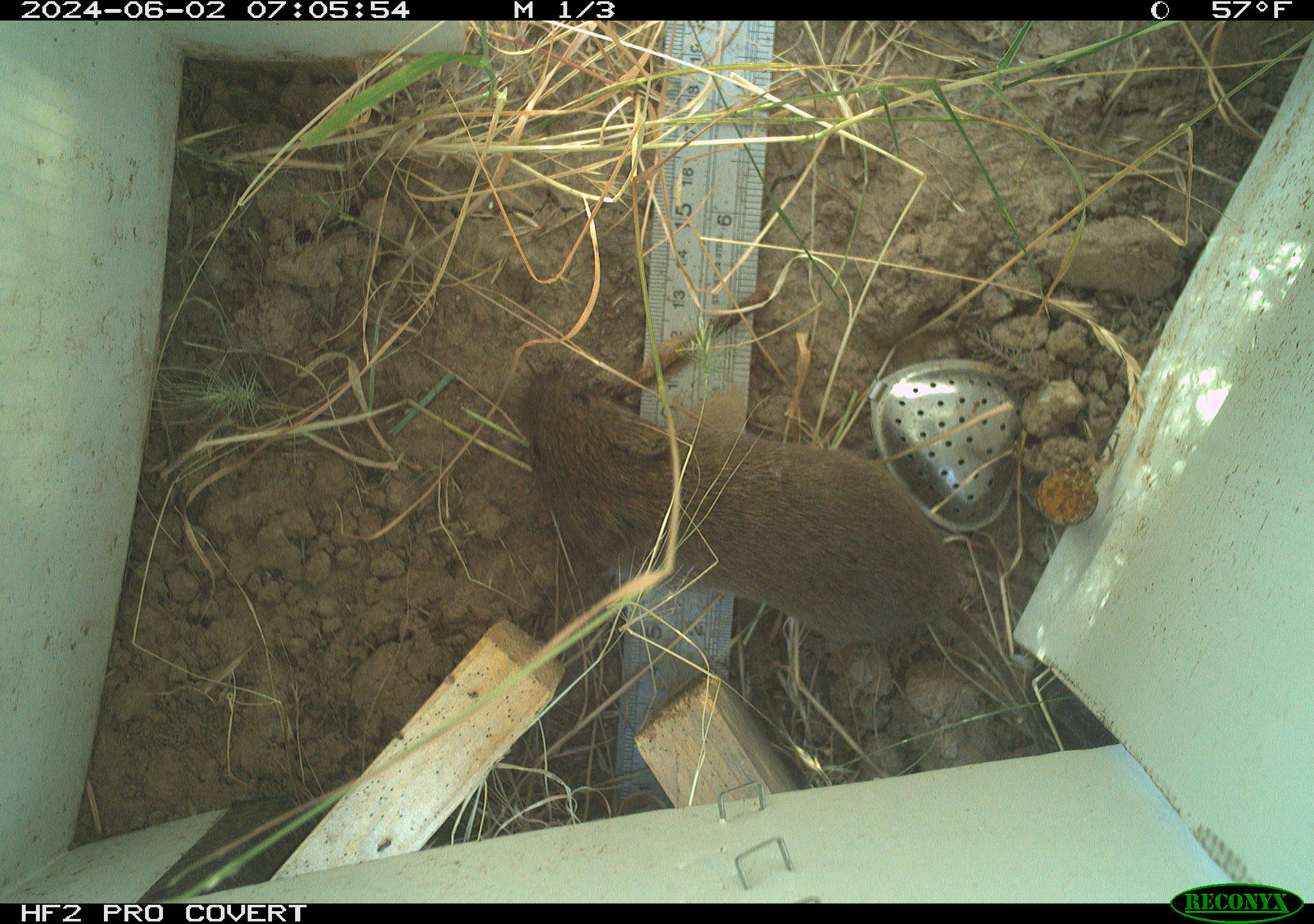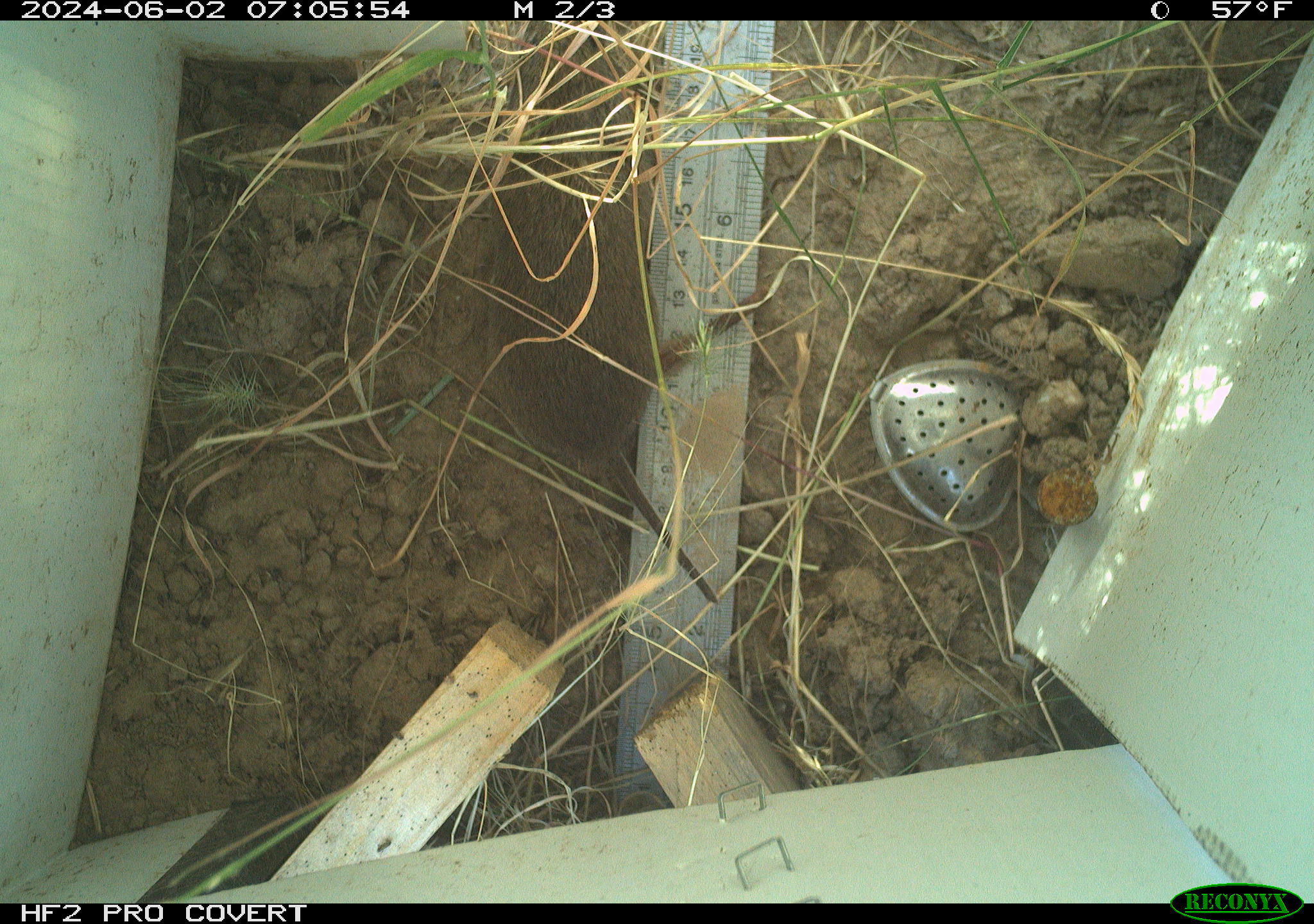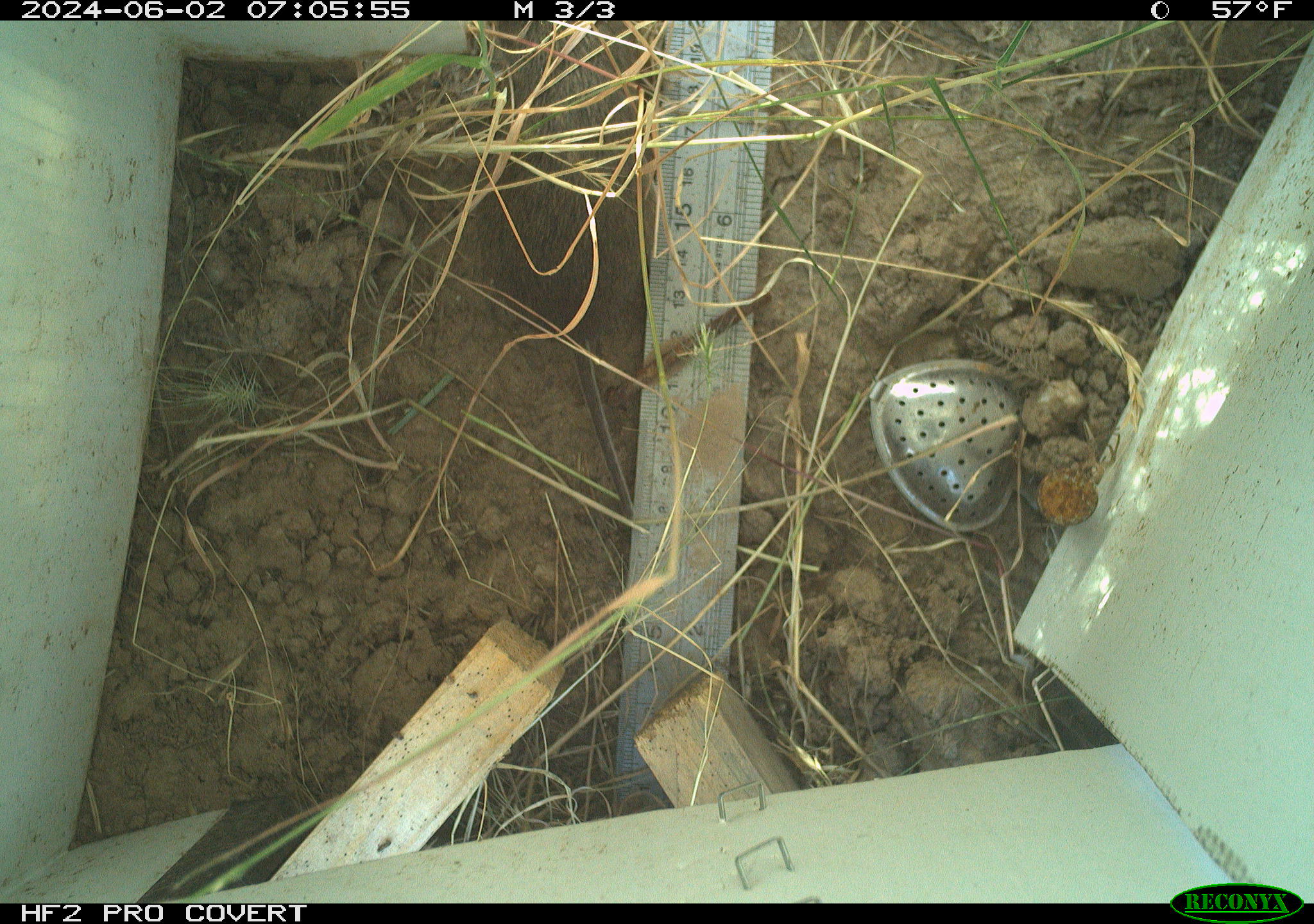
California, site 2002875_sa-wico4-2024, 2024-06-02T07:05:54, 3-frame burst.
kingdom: Animalia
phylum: Chordata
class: Mammalia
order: Rodentia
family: Cricetidae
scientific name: Arvicolinae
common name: voles, lemmings, and muskrats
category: arvicolinae subfamily